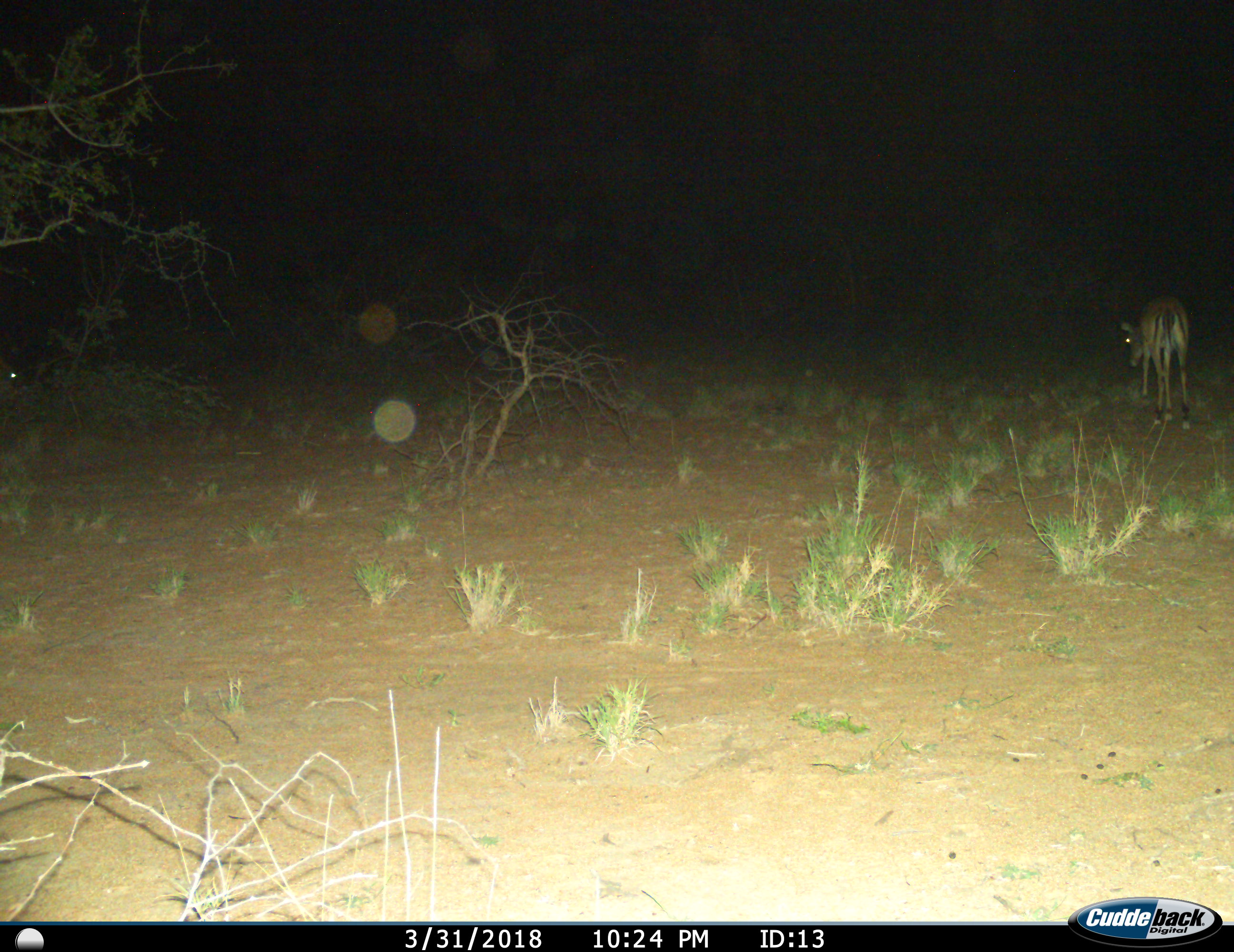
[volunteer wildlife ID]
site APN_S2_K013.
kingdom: Animalia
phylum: Chordata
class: Mammalia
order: Artiodactyla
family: Bovidae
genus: Aepyceros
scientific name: Aepyceros melampus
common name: impala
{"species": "impala (Aepyceros melampus)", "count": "2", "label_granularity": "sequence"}